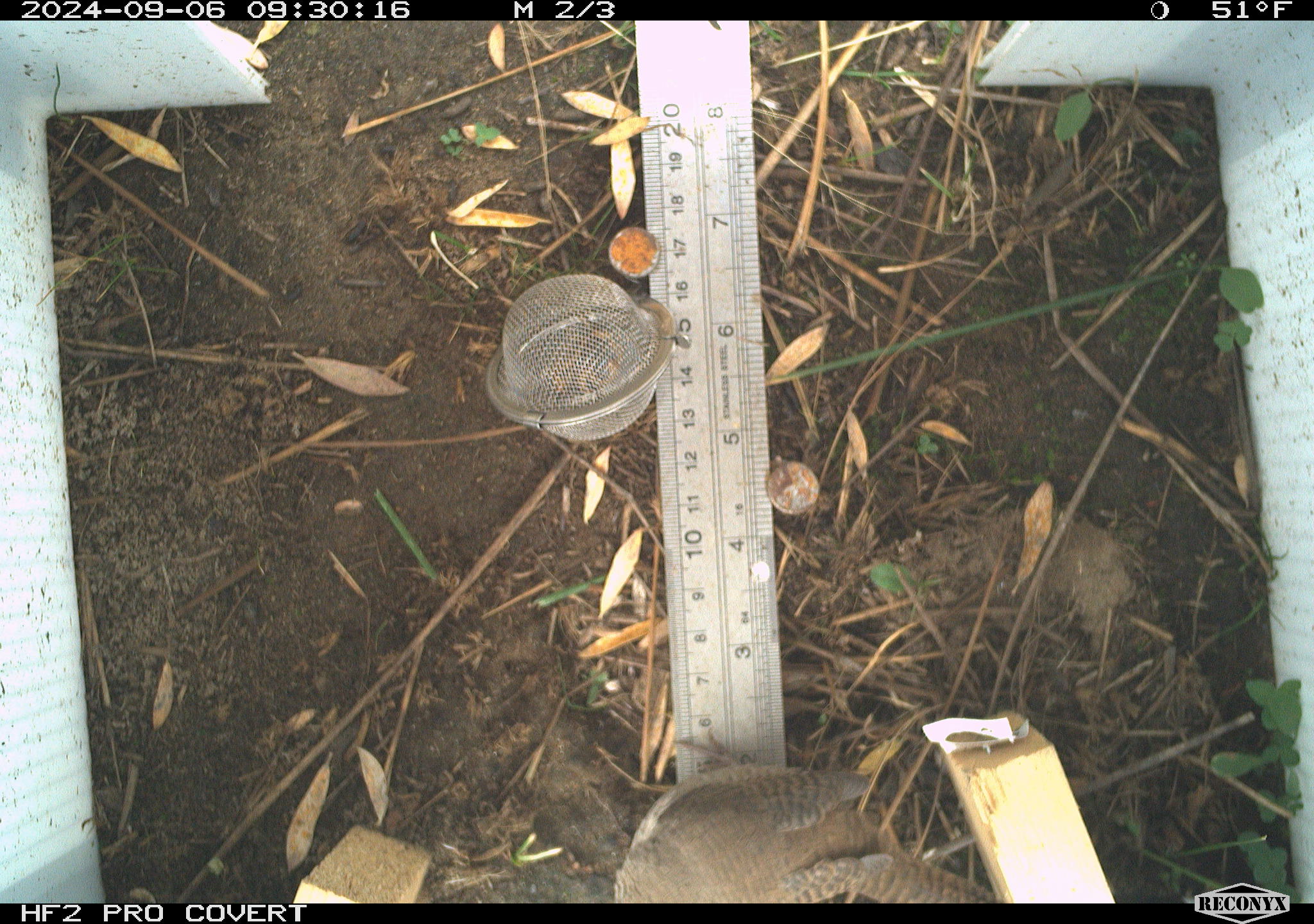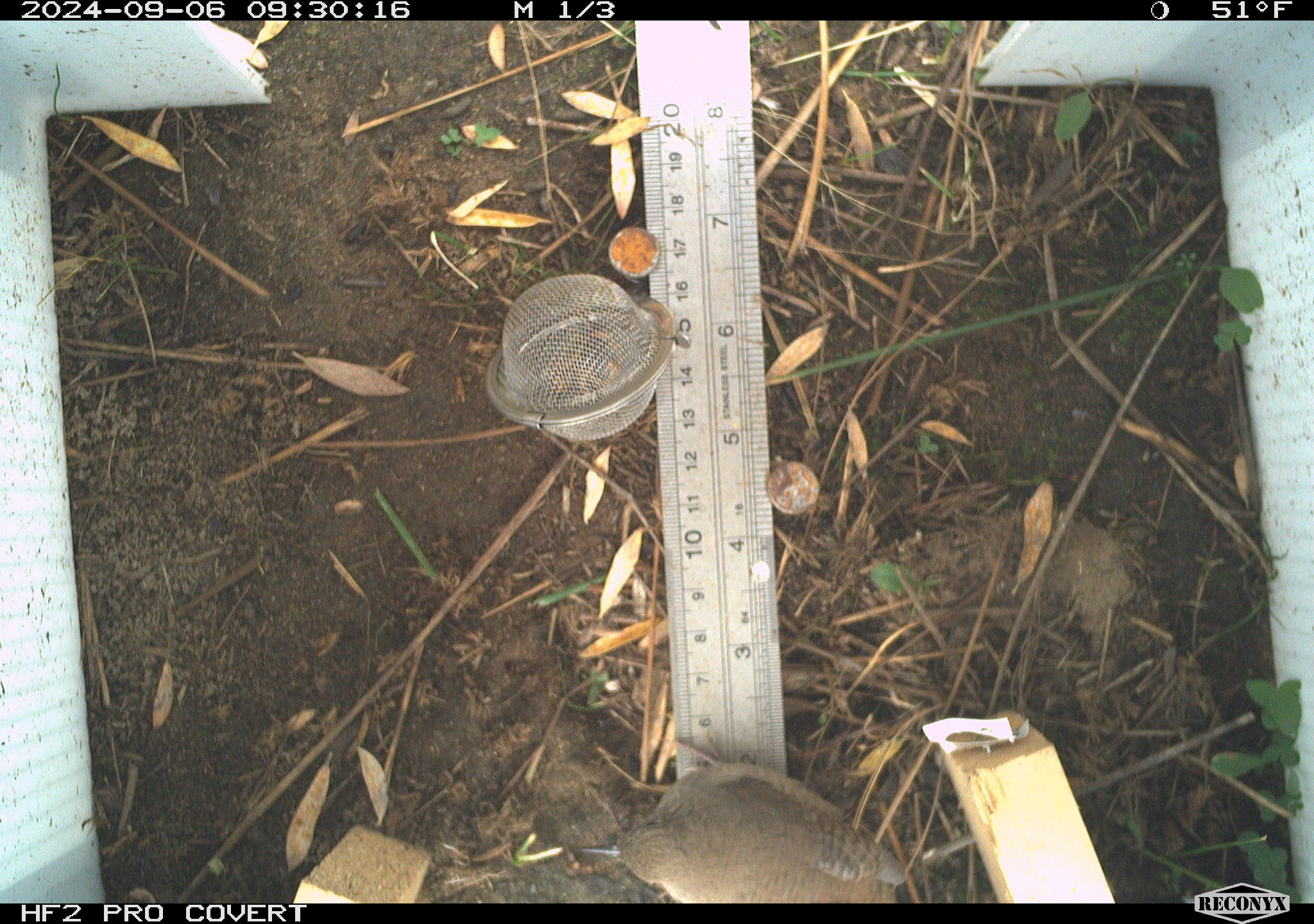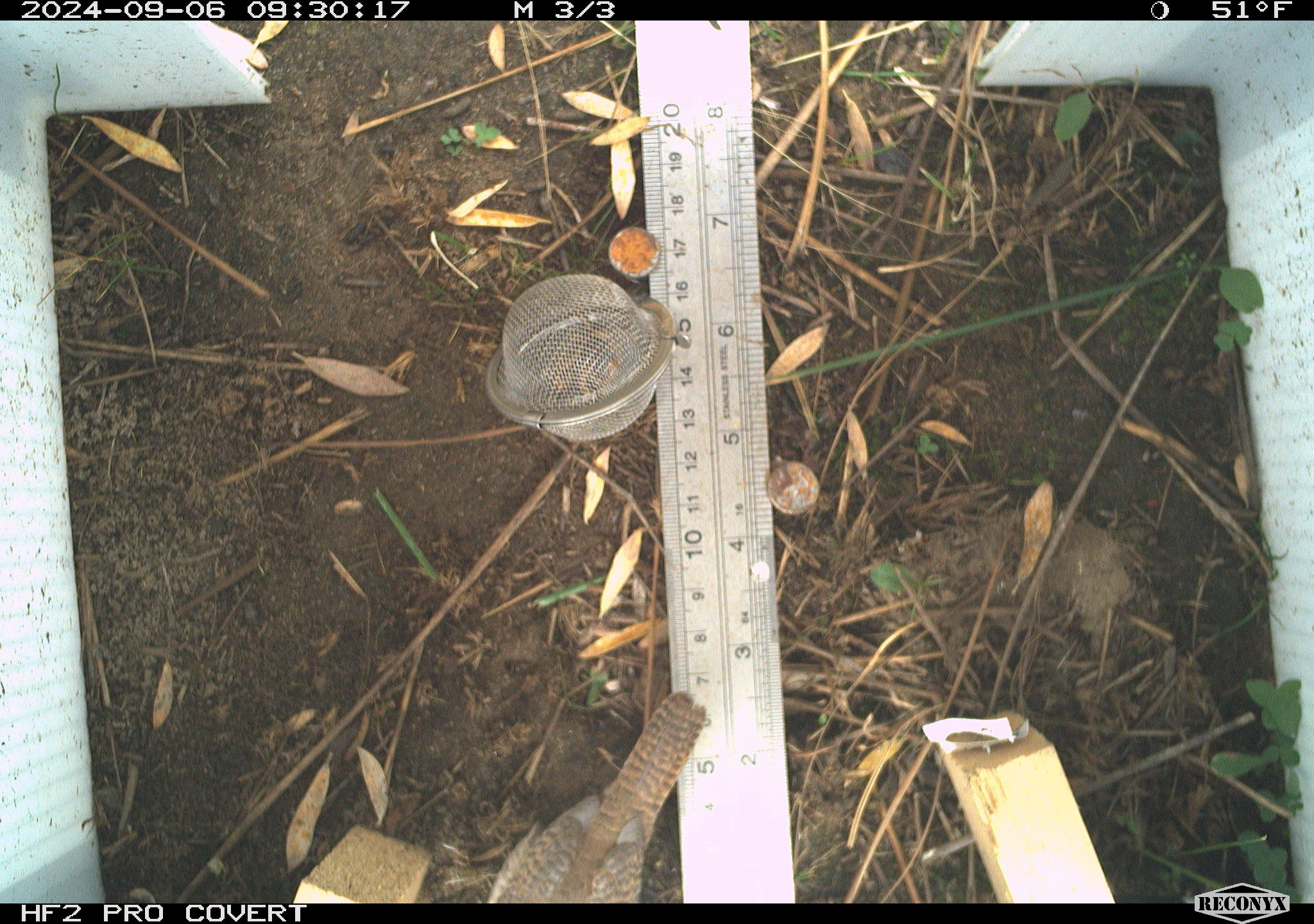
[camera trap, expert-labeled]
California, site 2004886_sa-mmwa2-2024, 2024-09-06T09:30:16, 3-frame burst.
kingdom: Animalia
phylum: Chordata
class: Aves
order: Passeriformes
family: Troglodytidae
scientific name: Troglodytidae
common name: wren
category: troglodytidae family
Troglodytidae family (wren) (Troglodytidae).